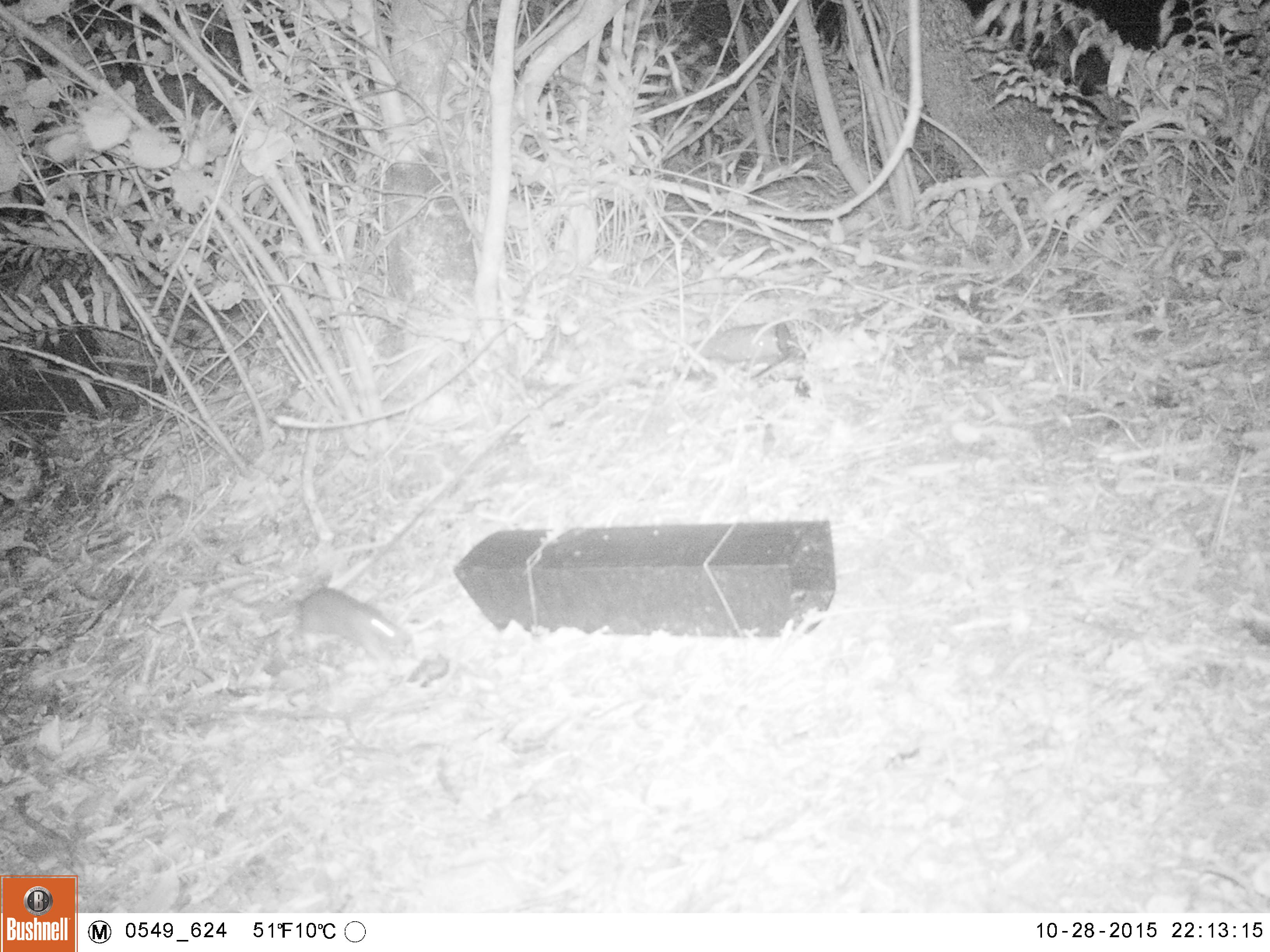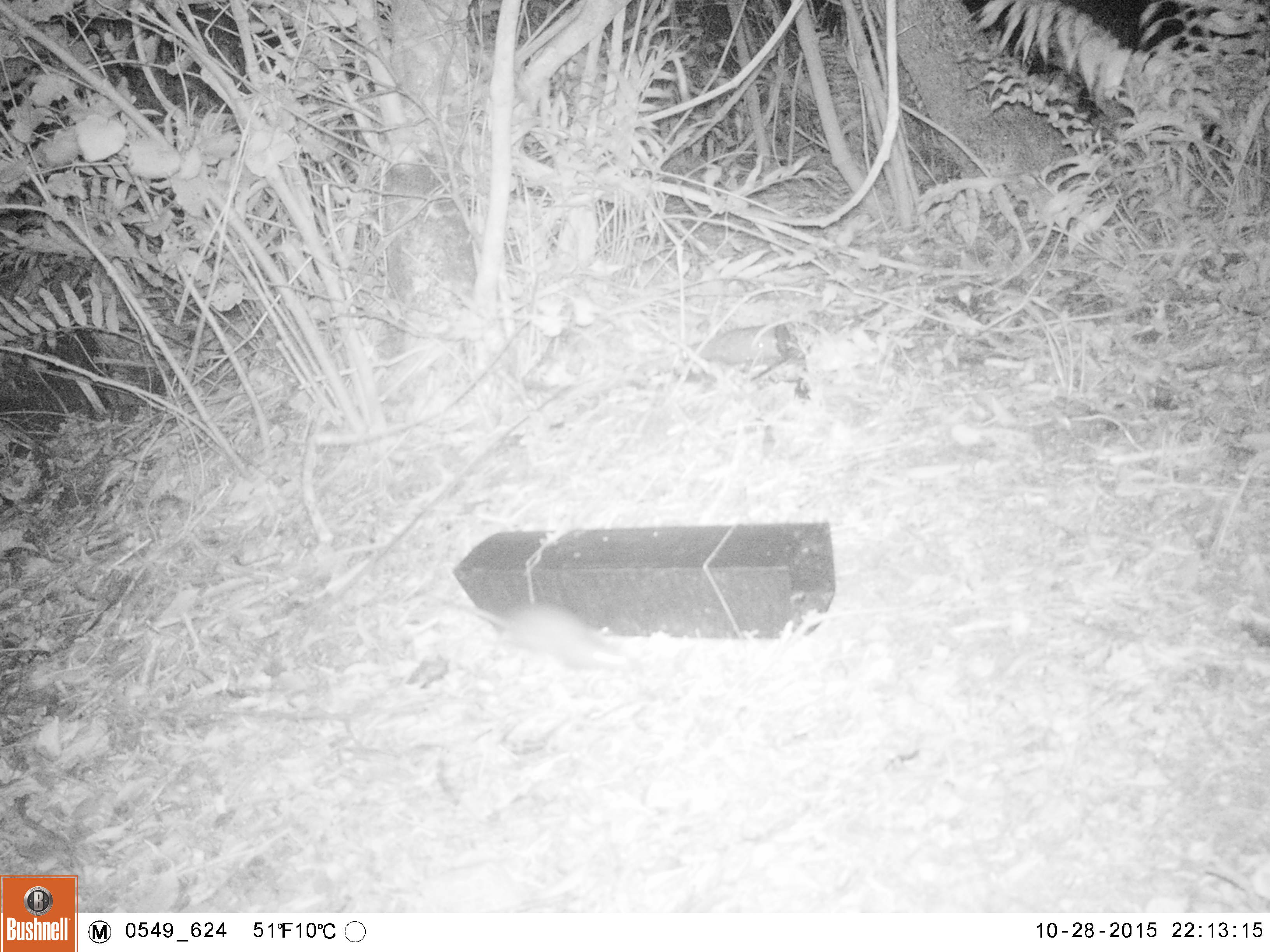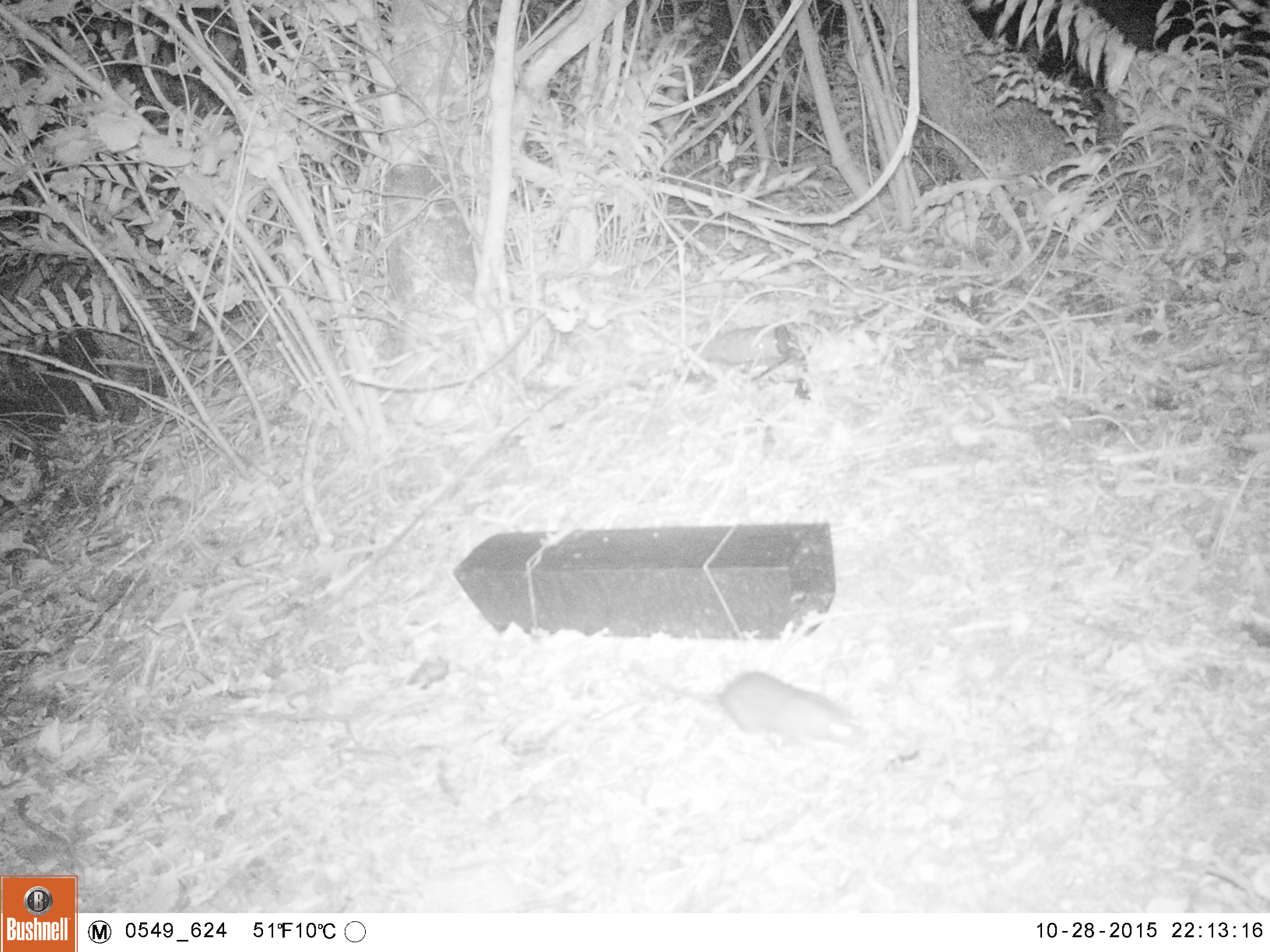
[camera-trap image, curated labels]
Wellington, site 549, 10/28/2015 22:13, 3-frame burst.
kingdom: Animalia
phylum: Chordata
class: Mammalia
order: Rodentia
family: Muridae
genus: Rattus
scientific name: Rattus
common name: rat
Rat (Rattus).